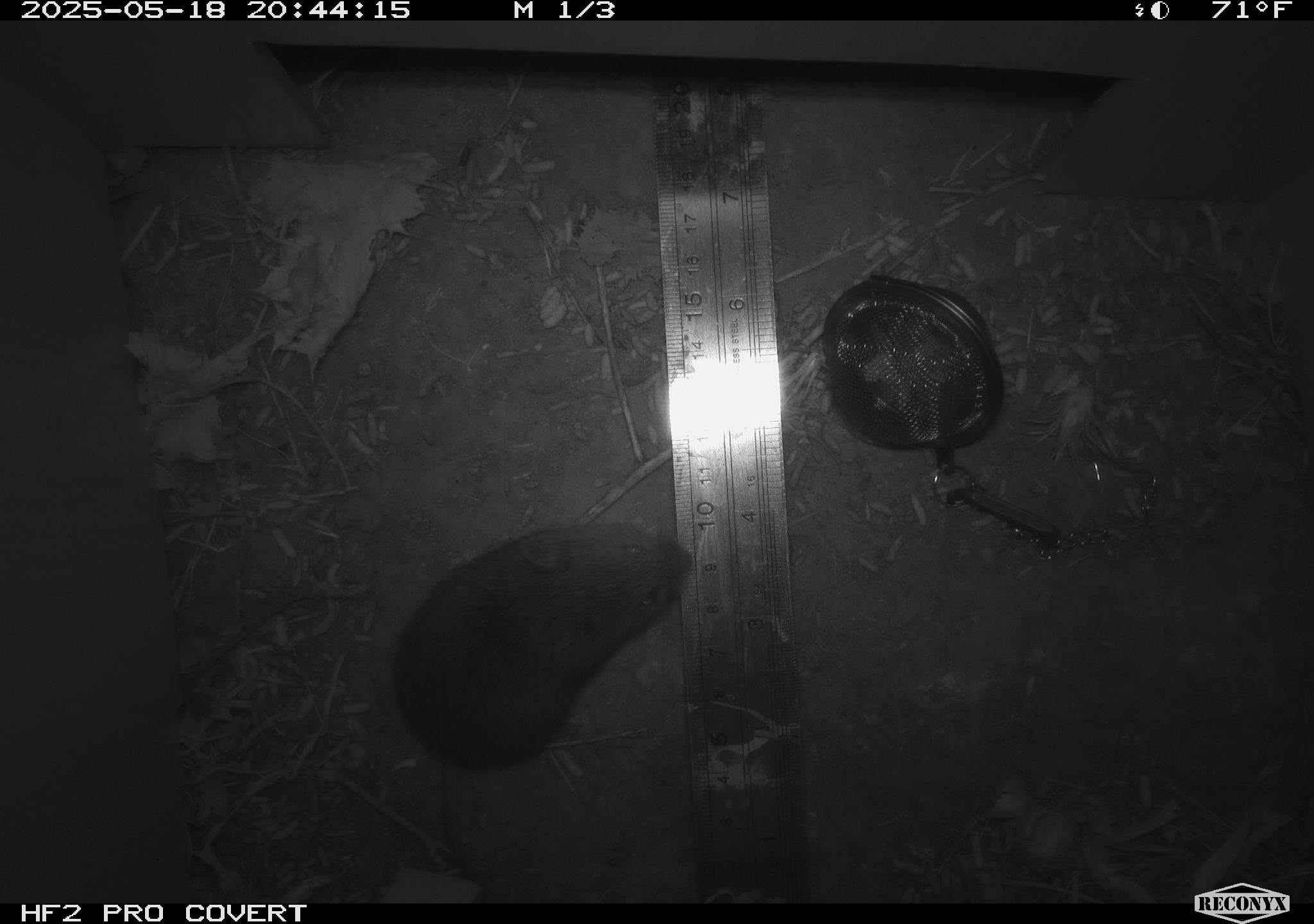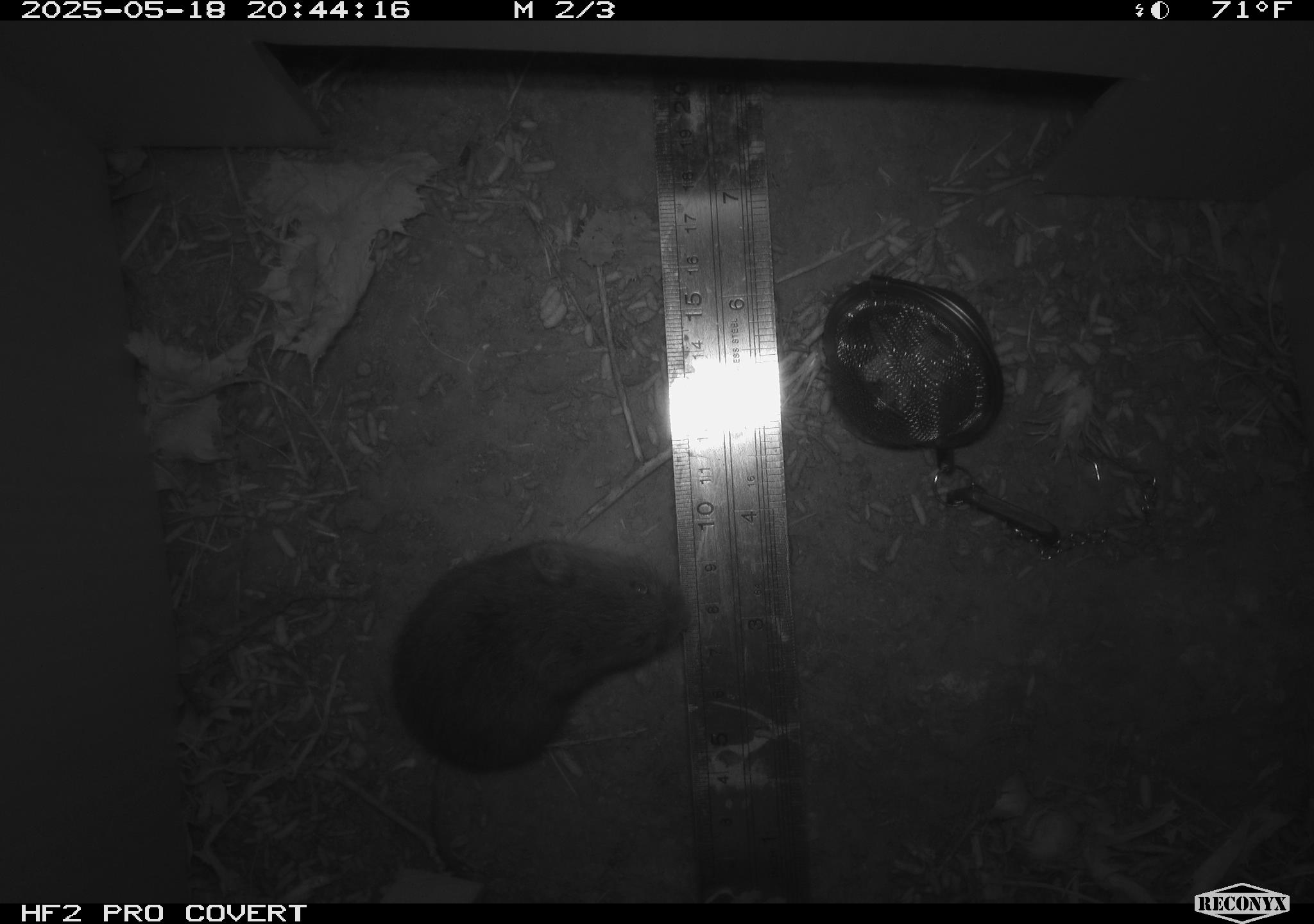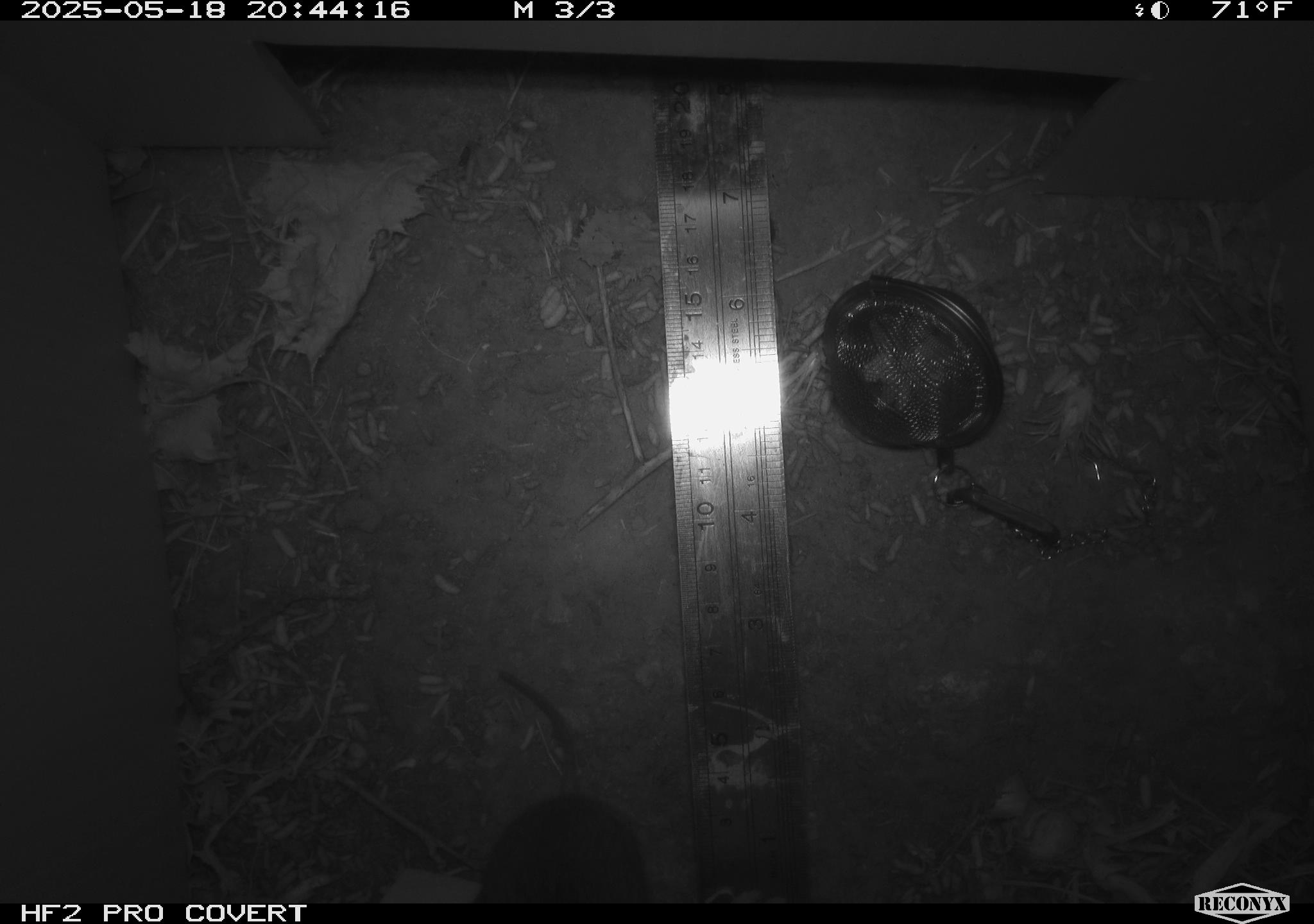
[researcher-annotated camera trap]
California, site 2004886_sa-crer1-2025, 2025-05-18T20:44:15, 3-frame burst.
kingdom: Animalia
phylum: Chordata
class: Mammalia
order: Rodentia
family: Cricetidae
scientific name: Arvicolinae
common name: voles, lemmings, and muskrats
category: arvicolinae subfamily